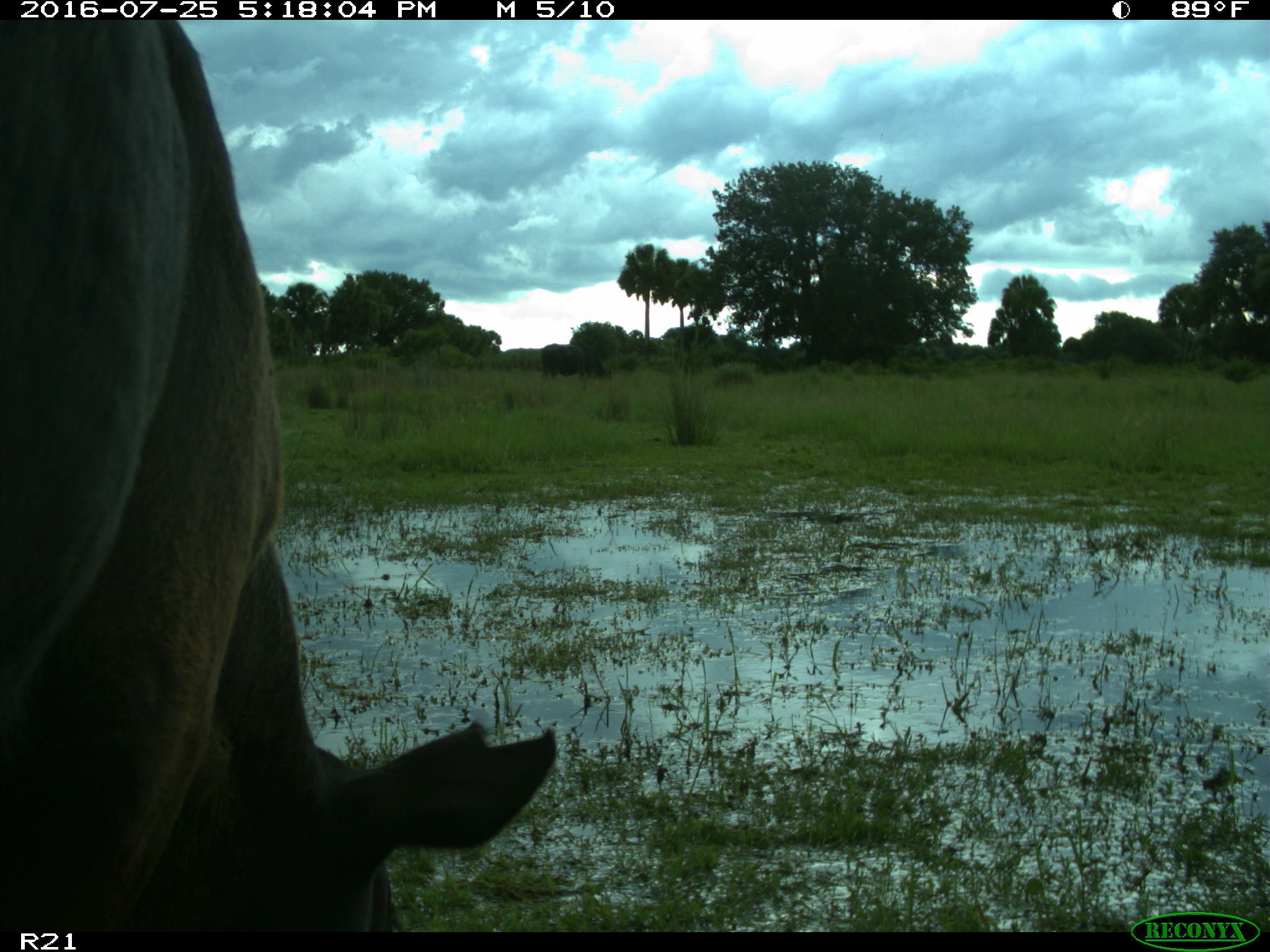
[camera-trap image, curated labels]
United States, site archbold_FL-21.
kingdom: Animalia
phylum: Chordata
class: Mammalia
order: Artiodactyla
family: Bovidae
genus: Bos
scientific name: Bos taurus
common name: domestic cow